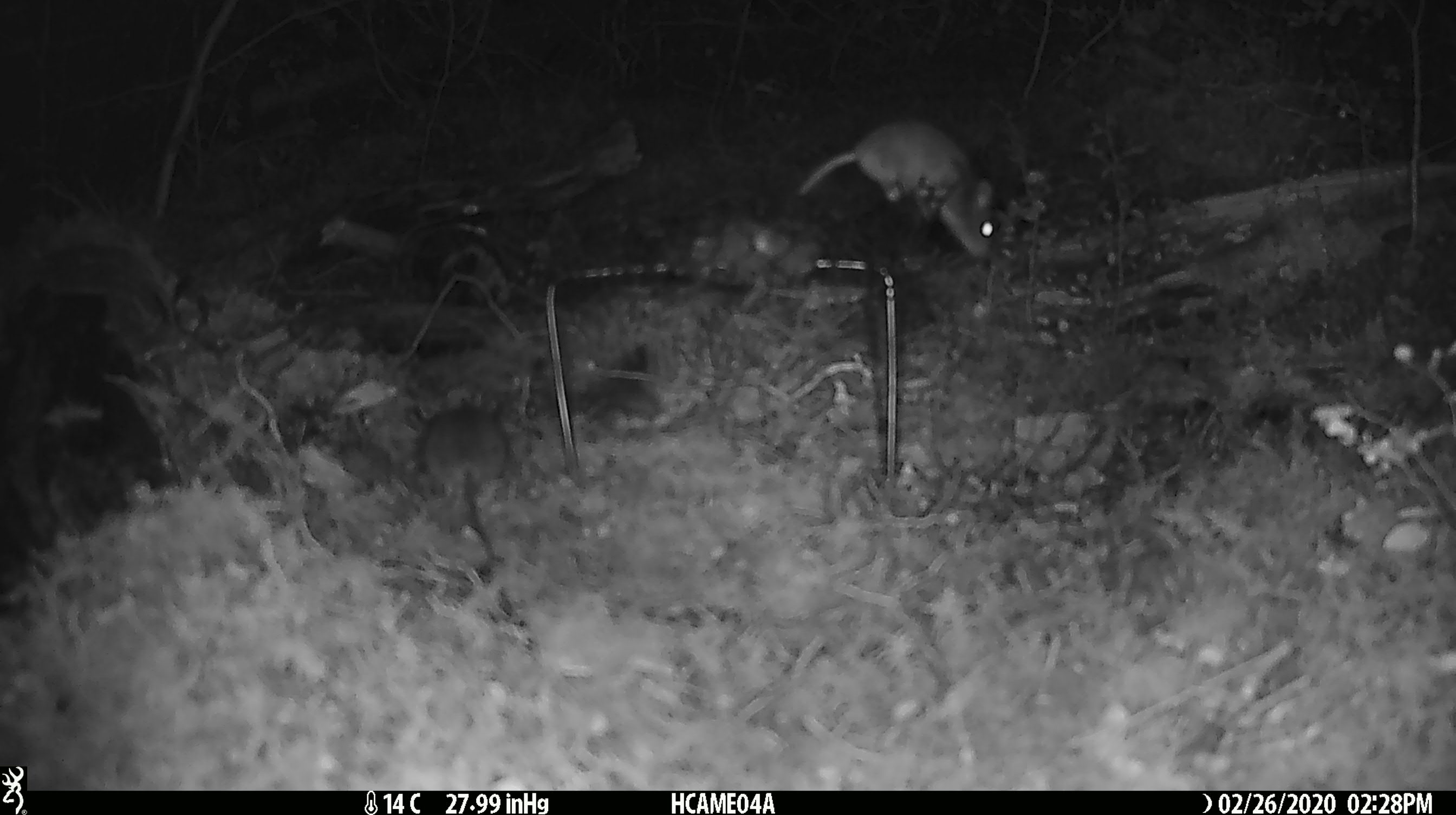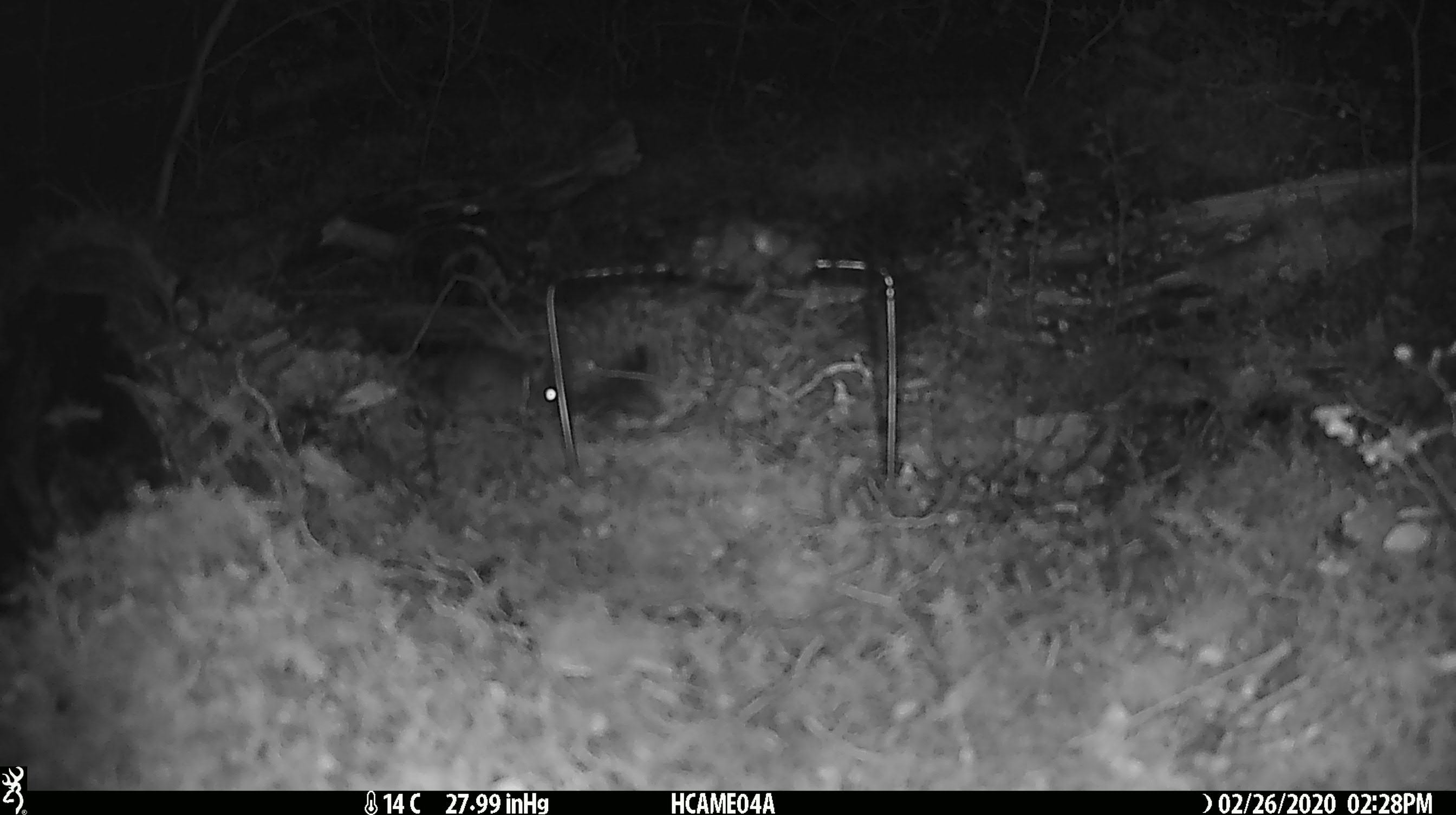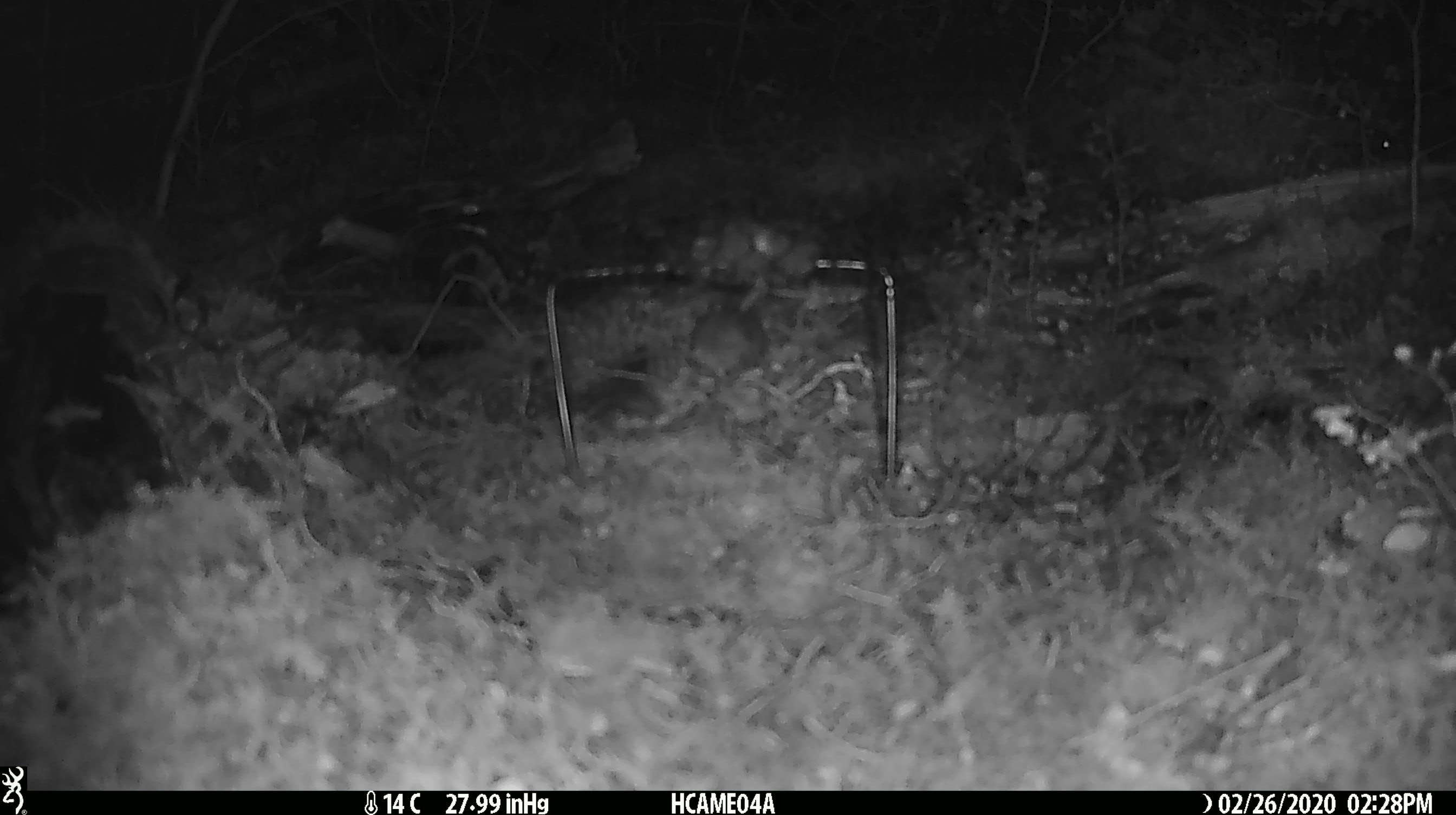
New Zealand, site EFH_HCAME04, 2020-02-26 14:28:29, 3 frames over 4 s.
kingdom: Animalia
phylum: Chordata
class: Mammalia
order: Rodentia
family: Muridae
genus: Mus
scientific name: Mus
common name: mouse